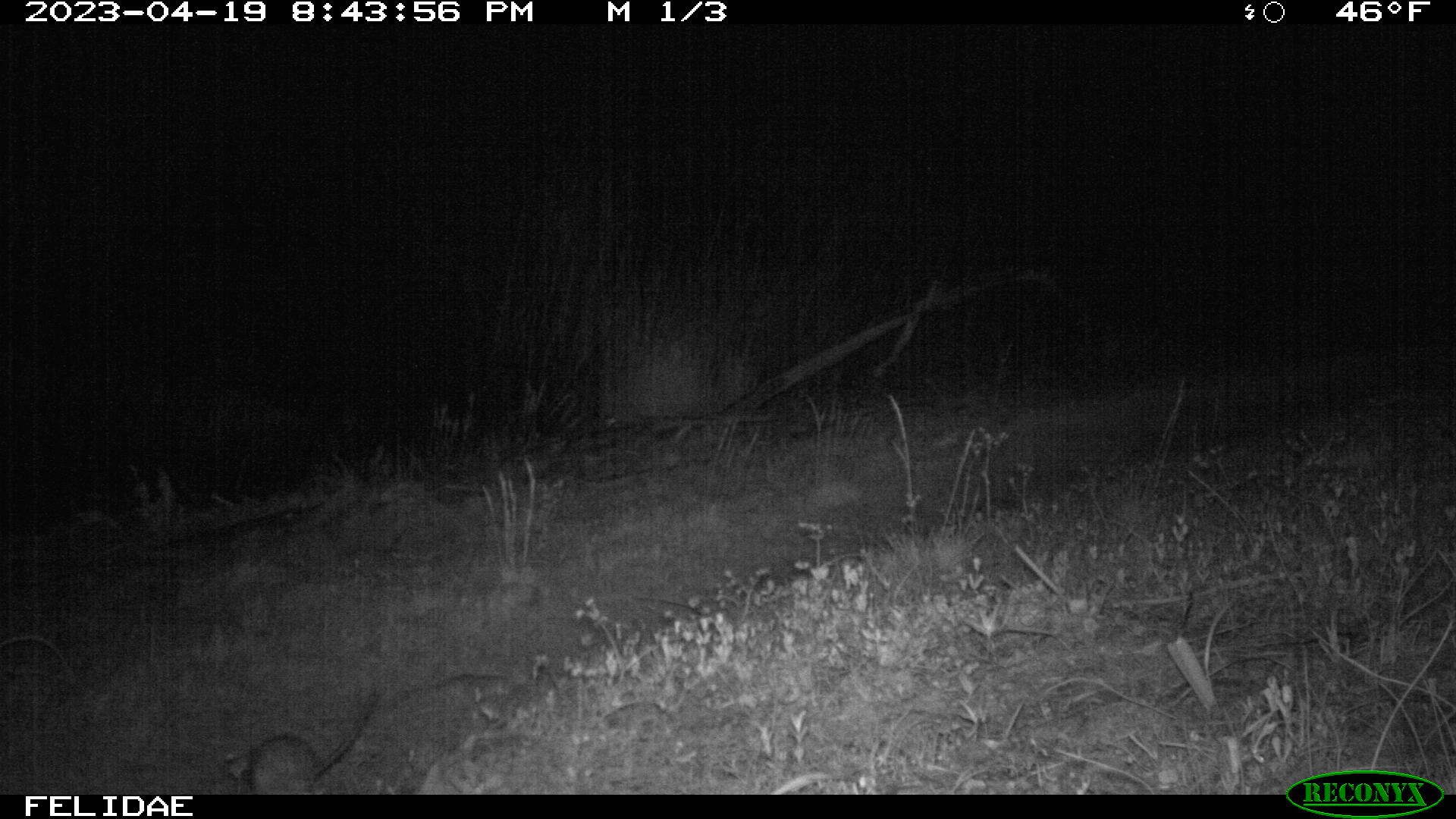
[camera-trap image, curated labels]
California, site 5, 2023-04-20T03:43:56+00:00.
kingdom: Animalia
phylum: Chordata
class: Mammalia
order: Rodentia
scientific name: Rodentia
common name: mouse or rat